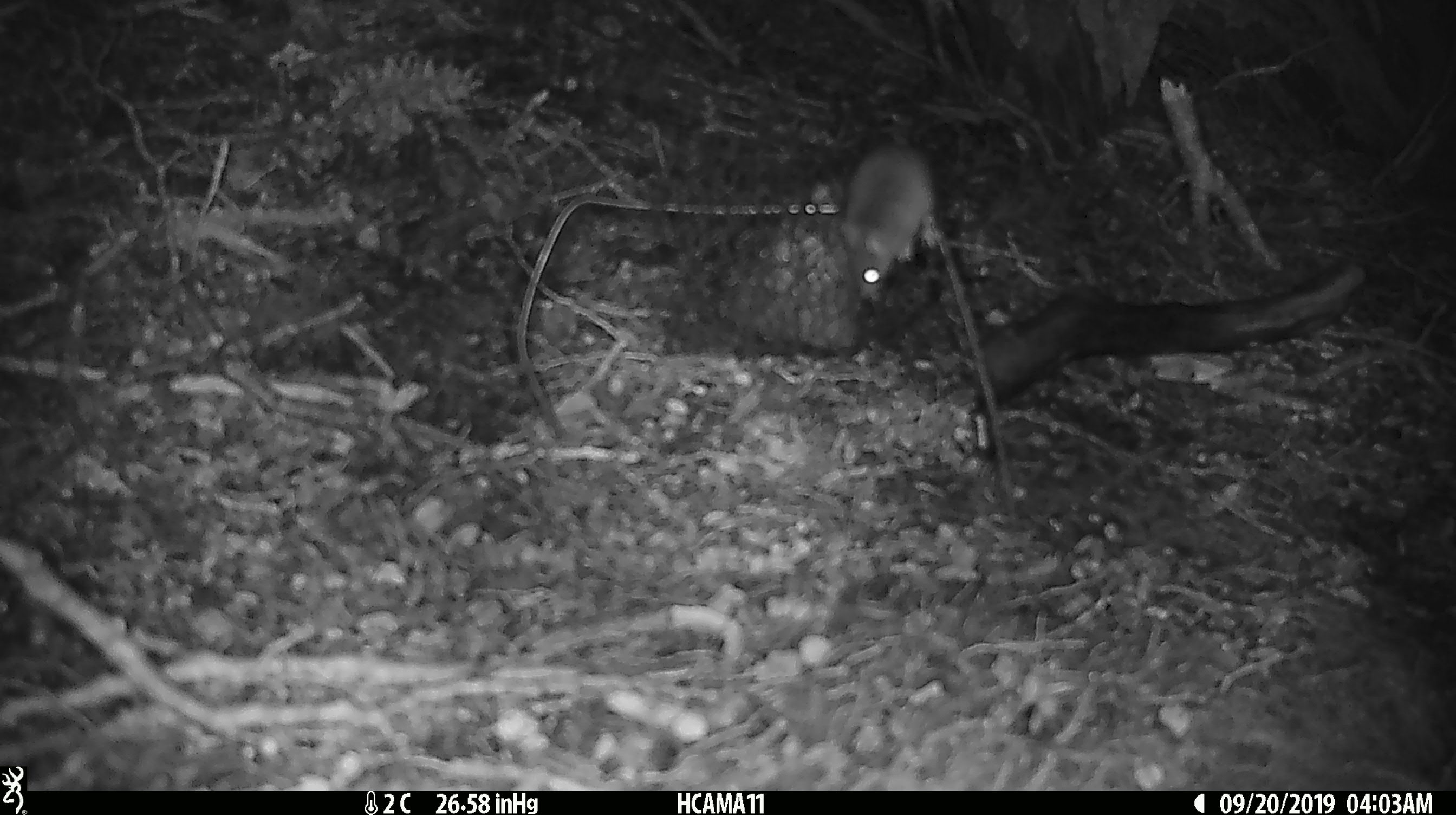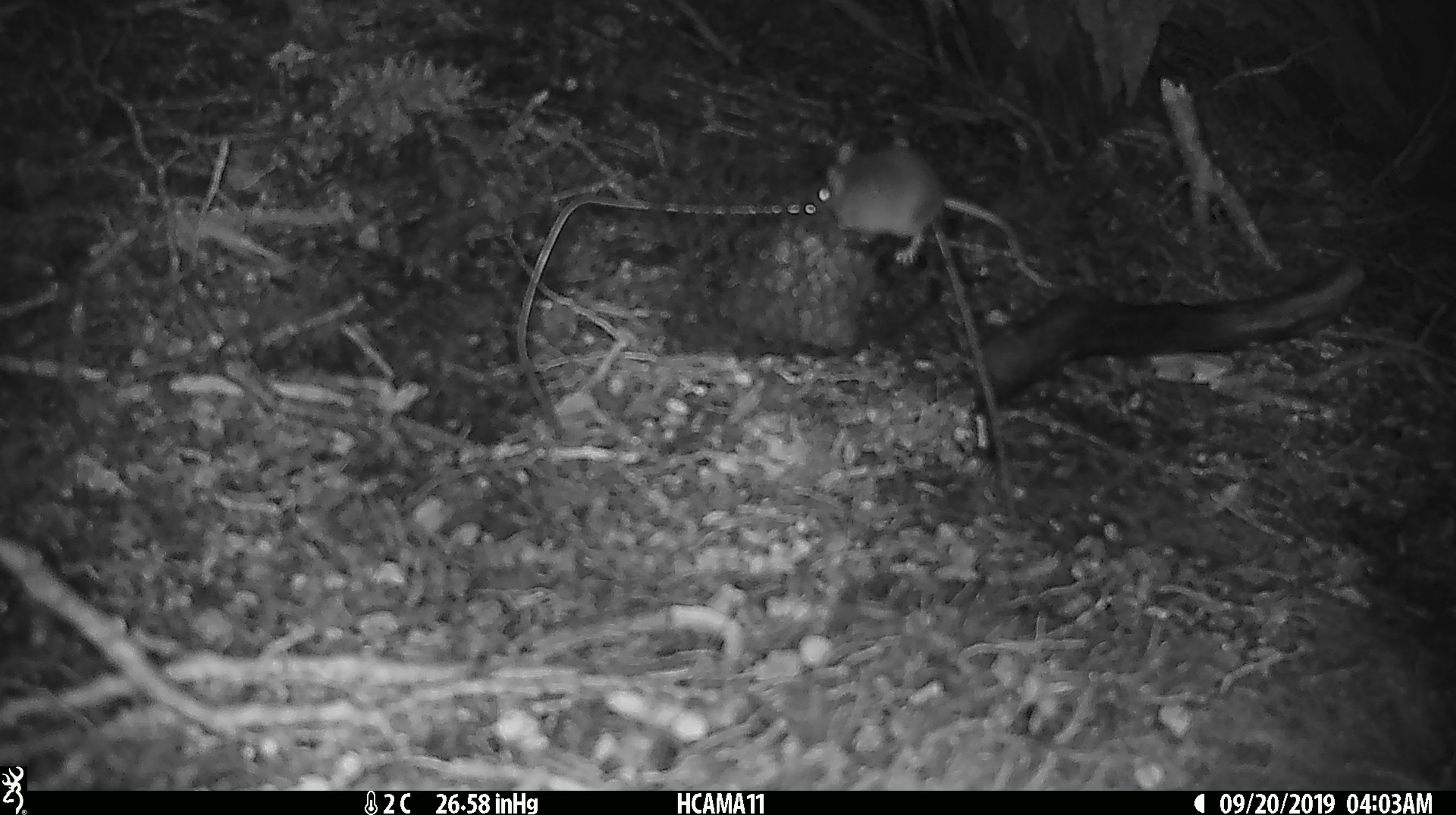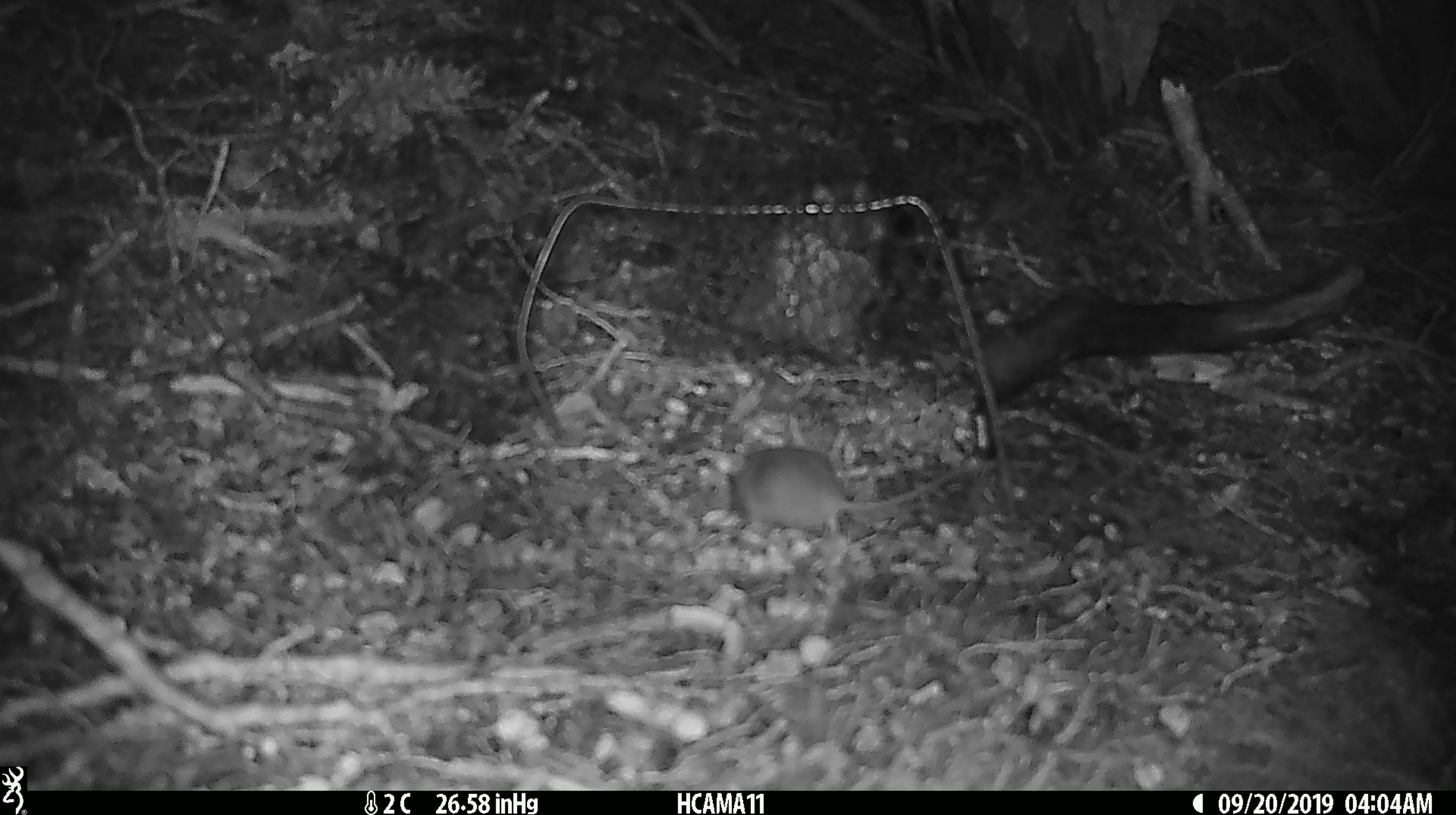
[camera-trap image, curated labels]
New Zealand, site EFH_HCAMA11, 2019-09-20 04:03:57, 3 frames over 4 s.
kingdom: Animalia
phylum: Chordata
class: Mammalia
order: Rodentia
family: Muridae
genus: Mus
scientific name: Mus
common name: mouse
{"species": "mouse (Mus)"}